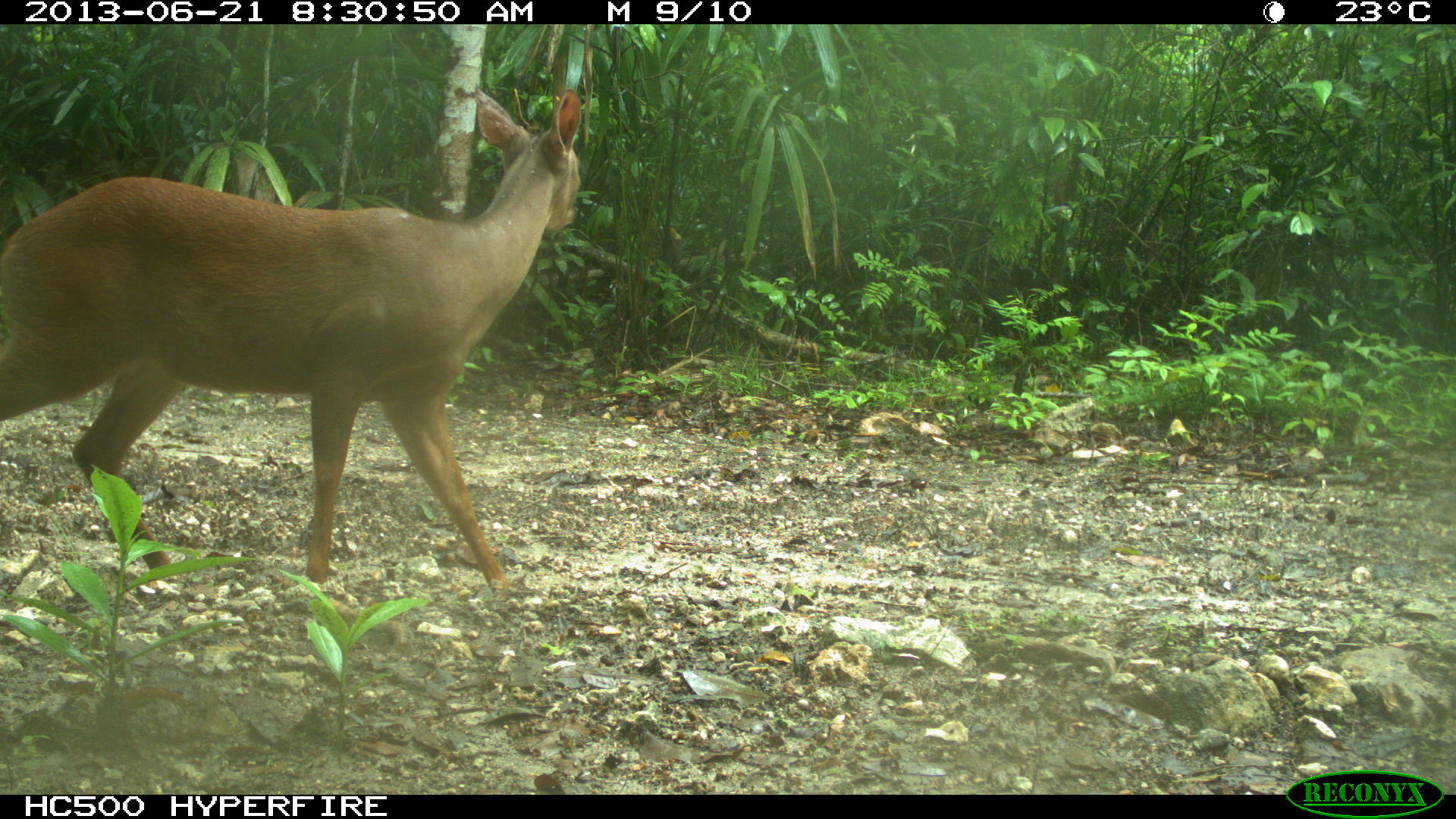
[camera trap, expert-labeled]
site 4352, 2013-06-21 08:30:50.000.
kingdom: Animalia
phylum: Chordata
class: Mammalia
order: Artiodactyla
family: Cervidae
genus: Mazama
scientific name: Mazama temama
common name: central american red brocket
Mazama temama (central american red brocket), count 1, sex male.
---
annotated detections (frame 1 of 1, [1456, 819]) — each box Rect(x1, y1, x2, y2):
mazama temama: Rect(0, 82, 578, 601)